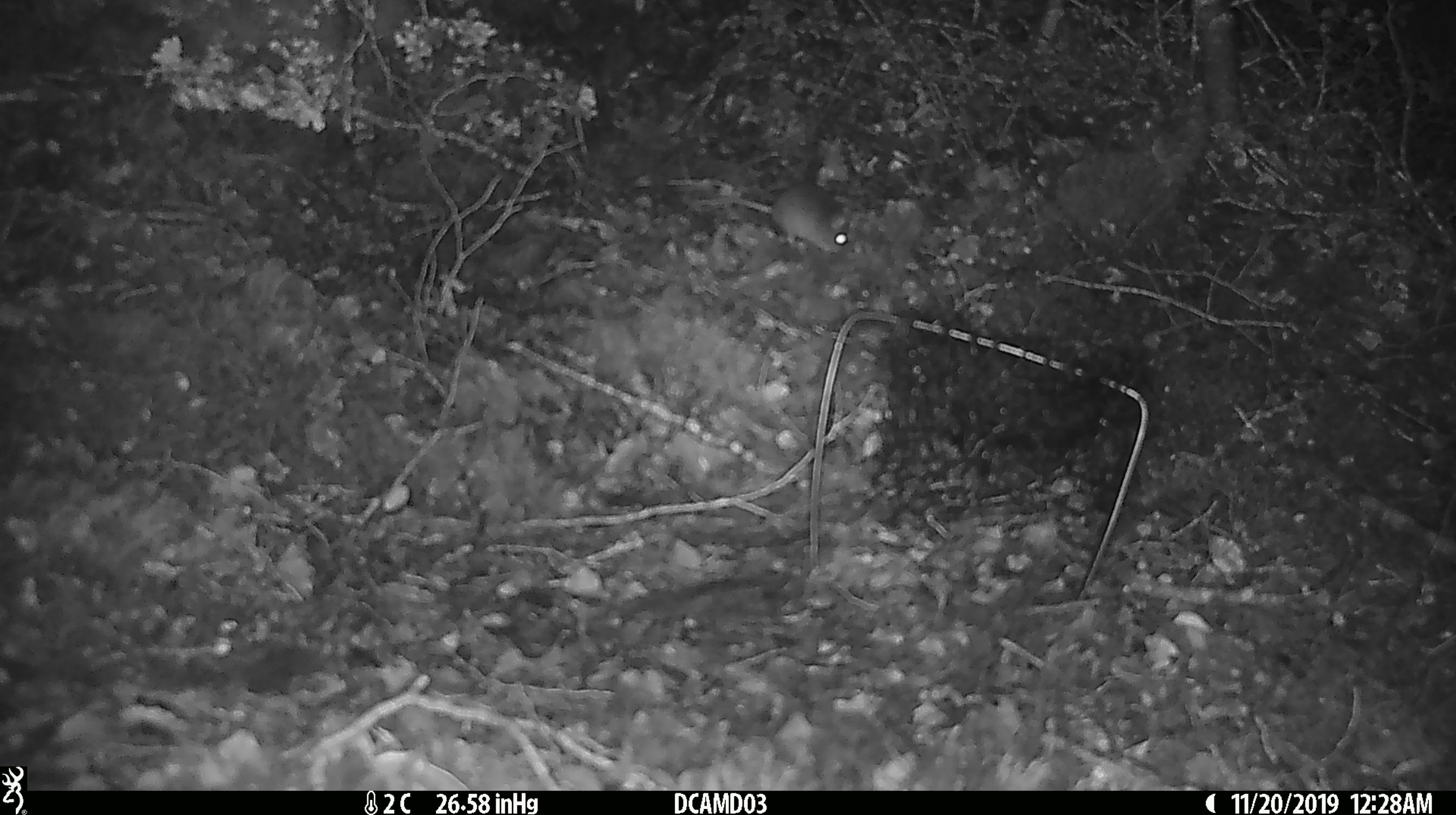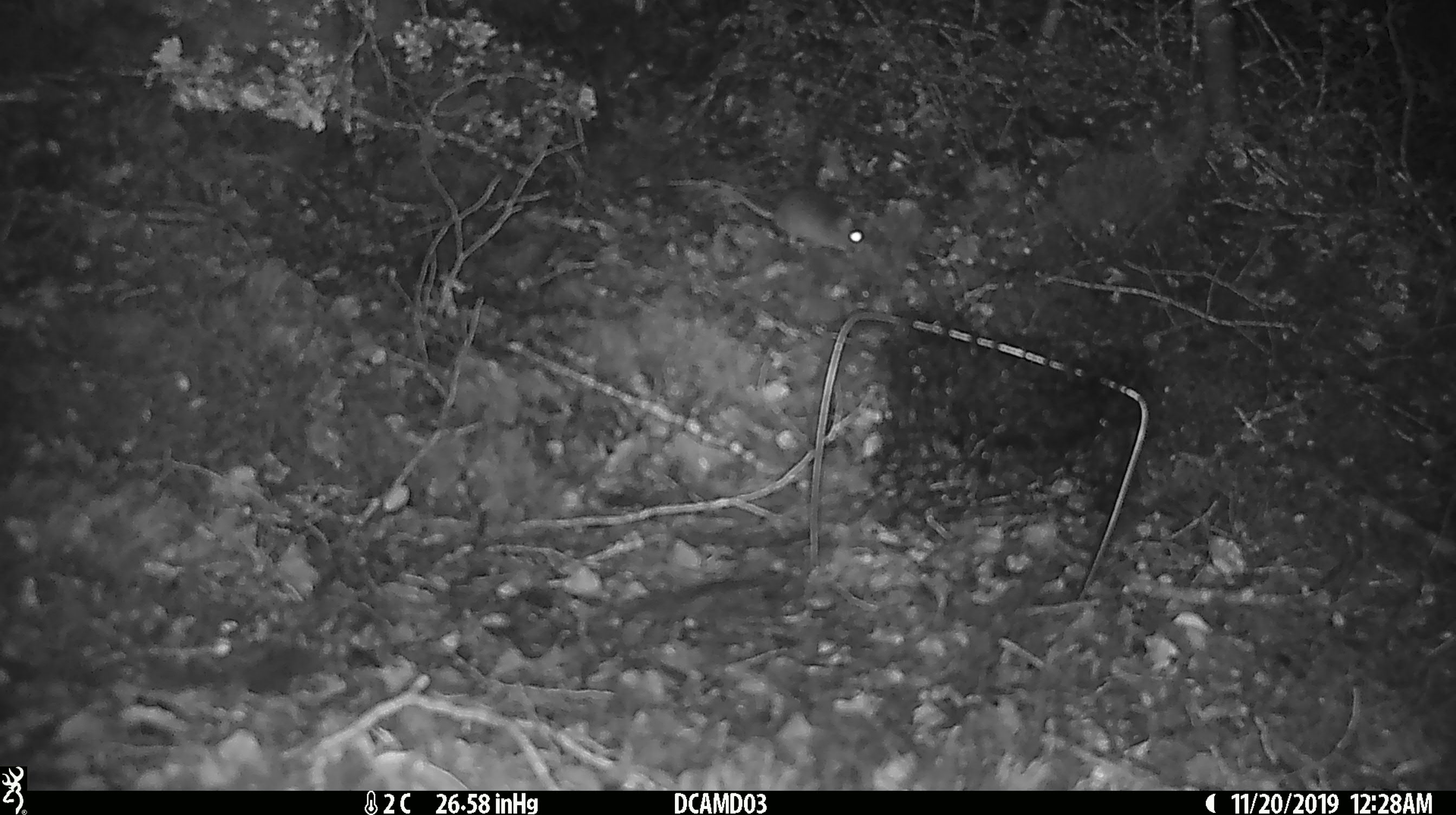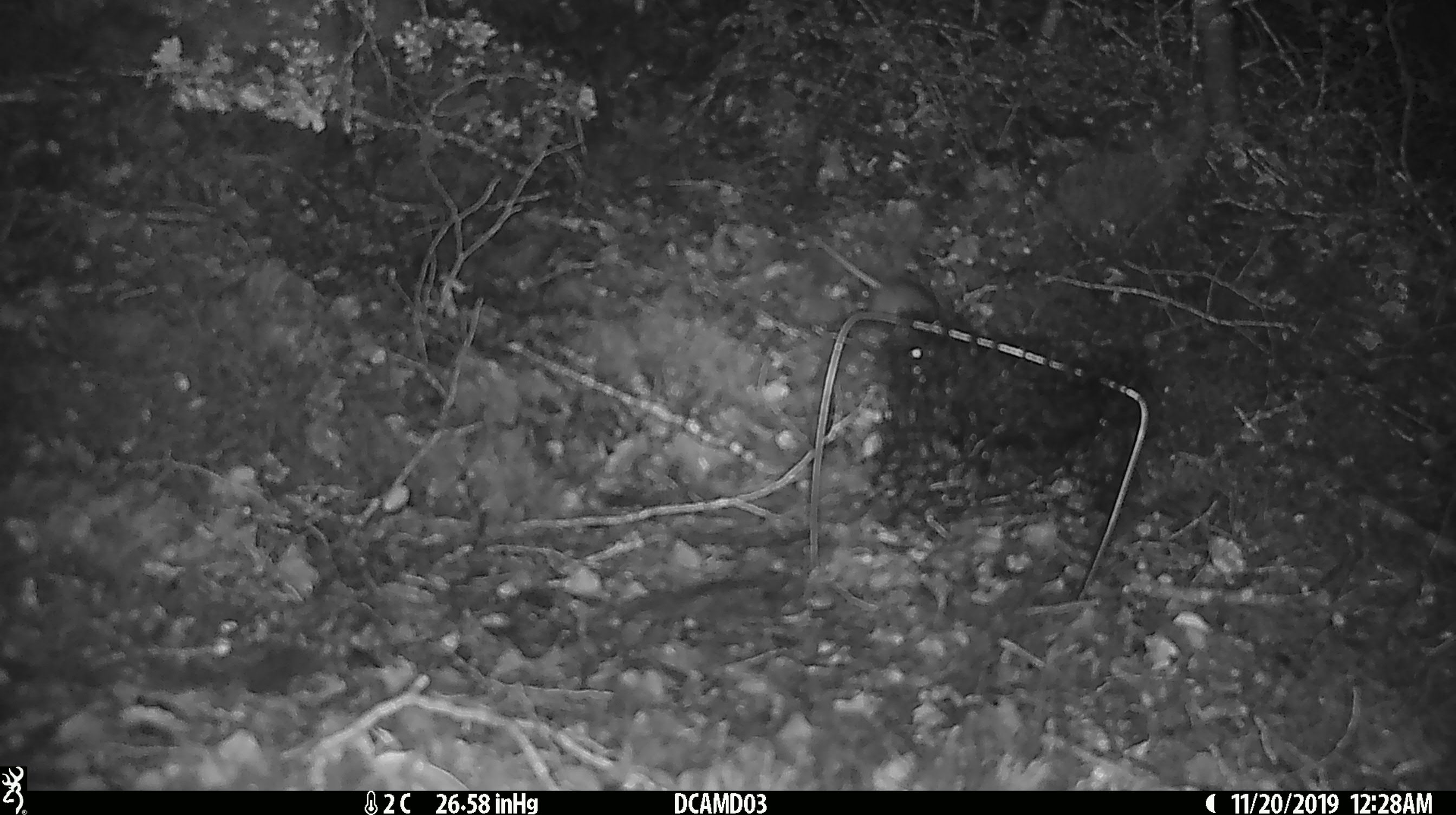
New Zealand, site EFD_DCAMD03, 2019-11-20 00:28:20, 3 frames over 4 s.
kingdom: Animalia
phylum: Chordata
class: Mammalia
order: Rodentia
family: Muridae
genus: Mus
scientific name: Mus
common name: mouse